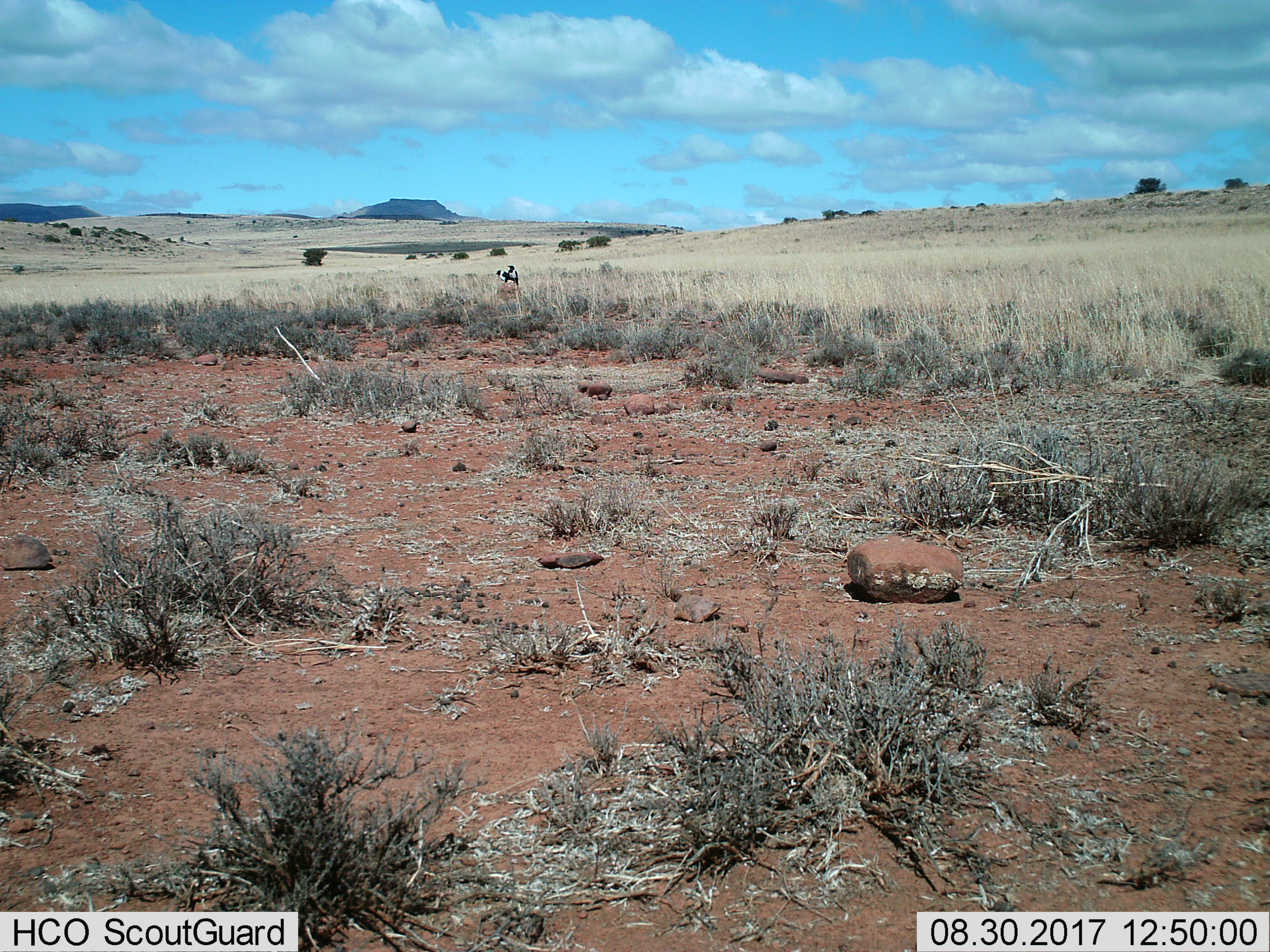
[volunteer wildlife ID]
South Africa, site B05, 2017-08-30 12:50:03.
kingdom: Animalia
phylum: Chordata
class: Aves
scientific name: Aves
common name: bird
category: birdother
Birdother (bird) (Aves), count 2. Behavior (volunteer vote fractions): standing 83%, resting 17%, moving 0%, interacting 17%. Young present (vote fraction): 0%. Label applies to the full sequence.